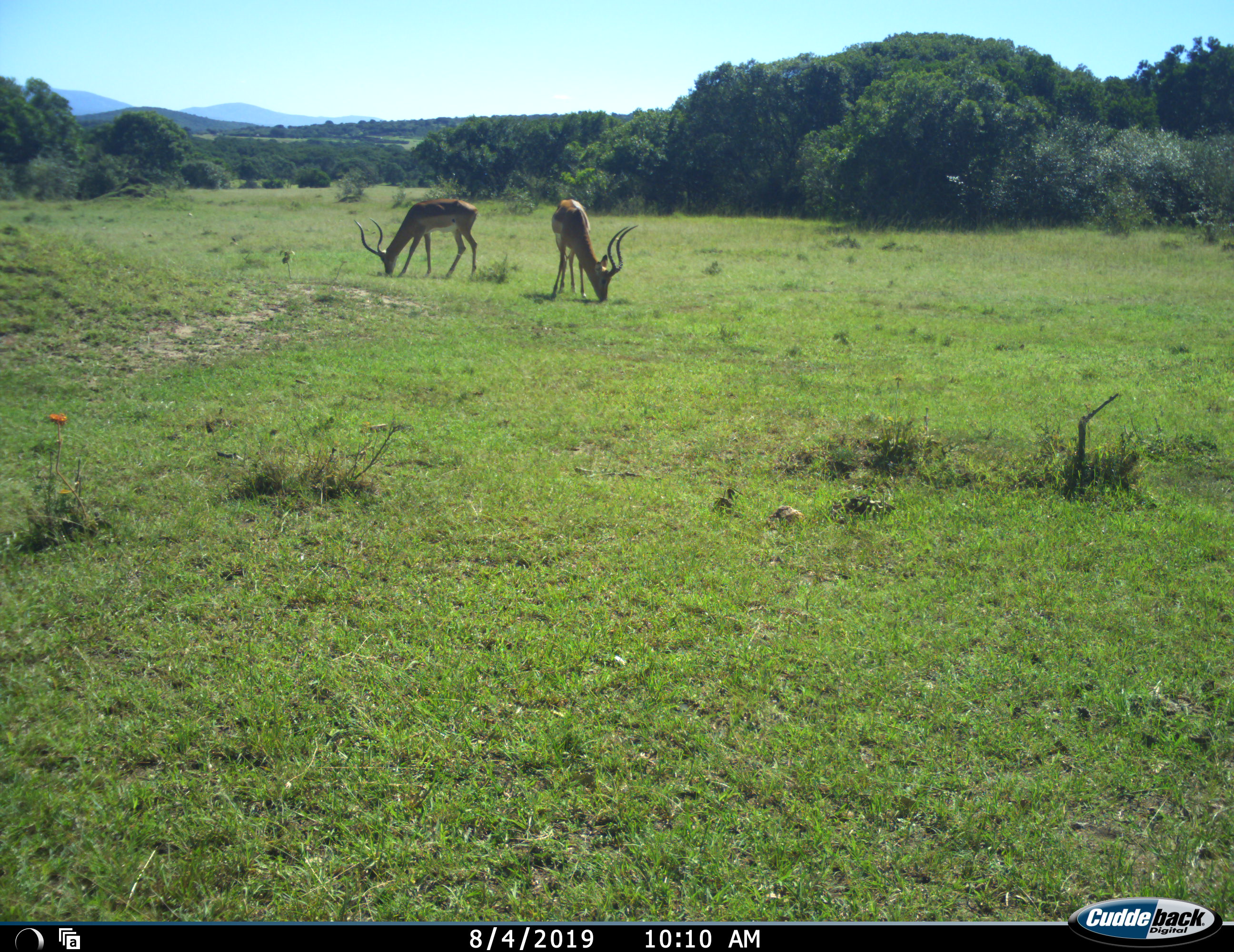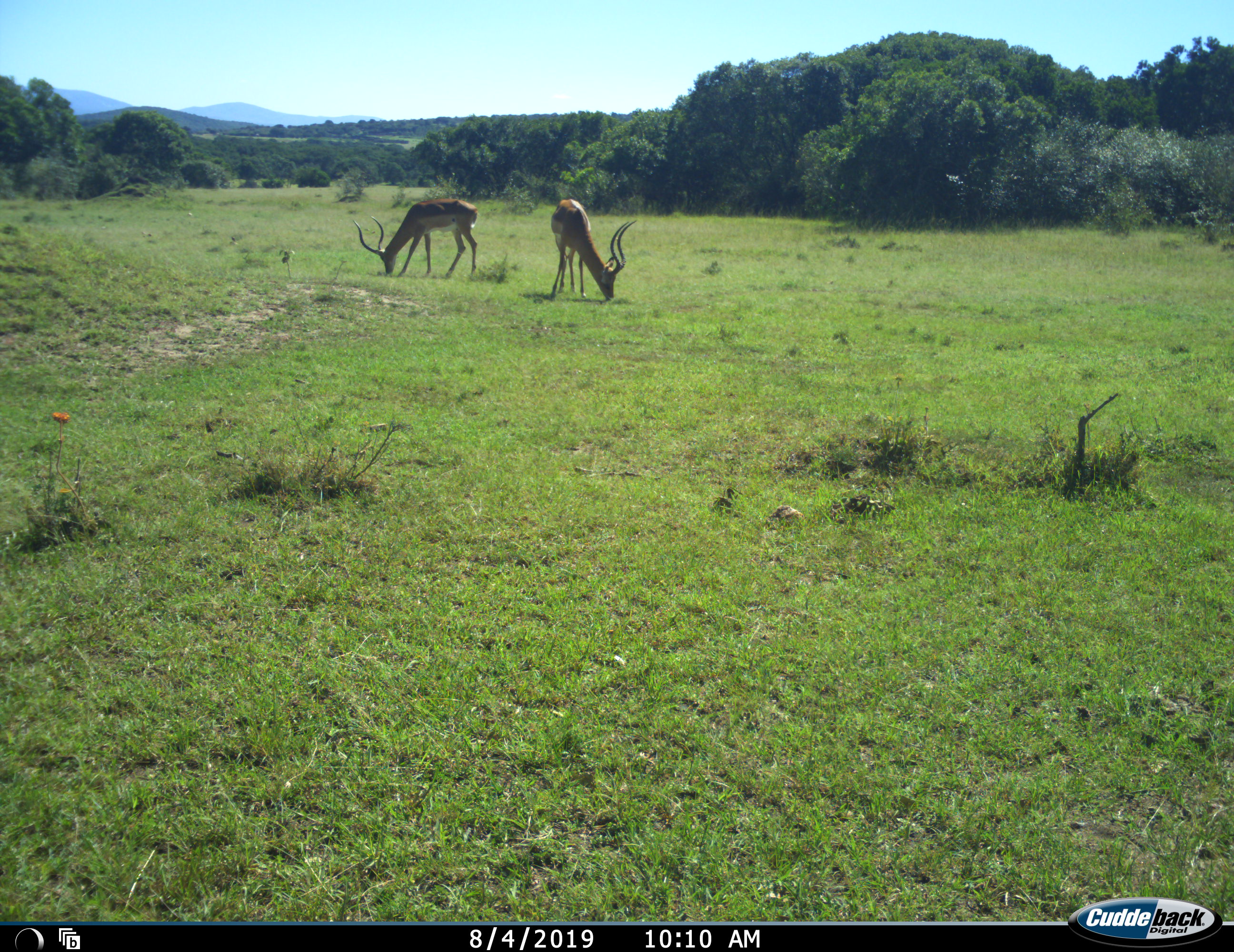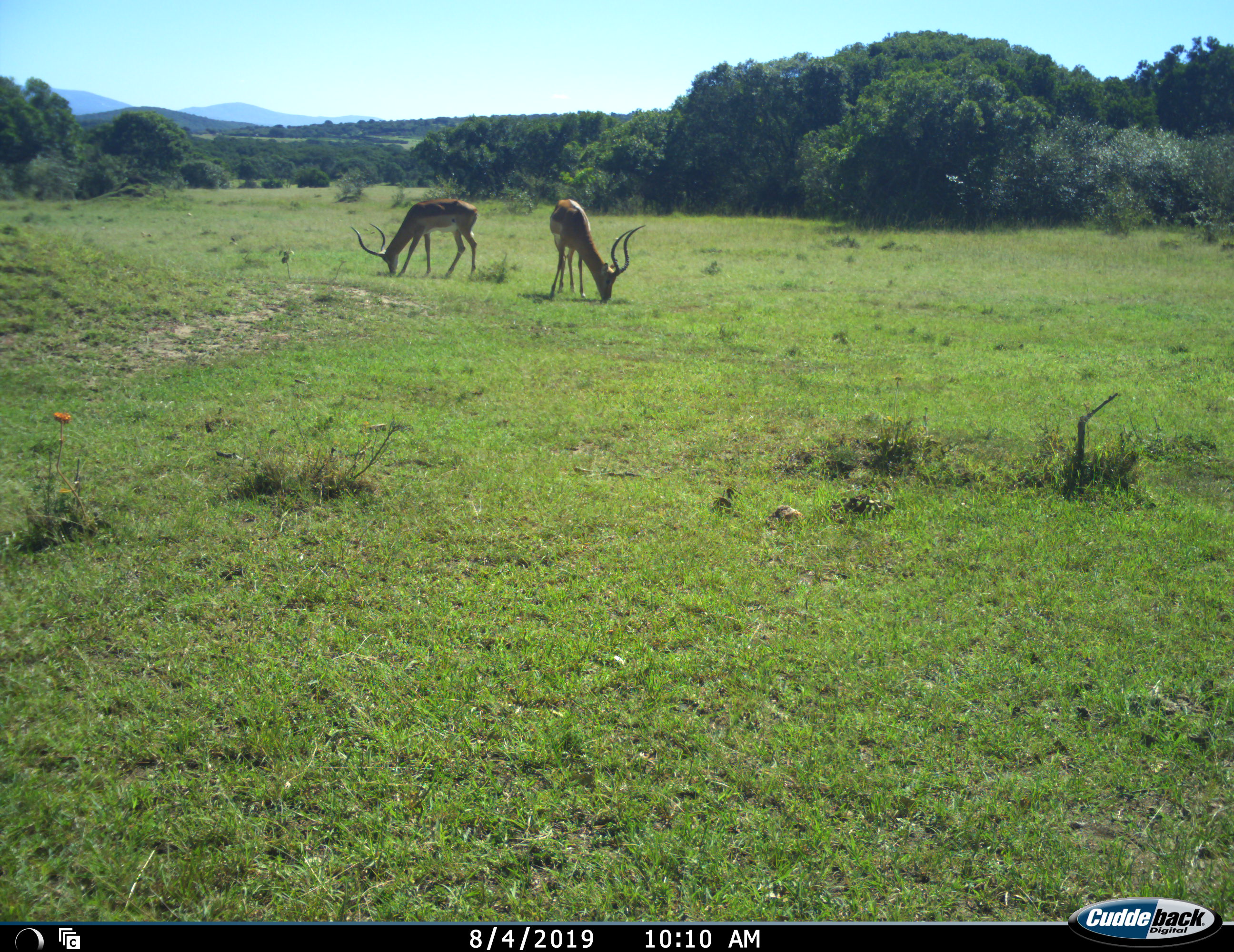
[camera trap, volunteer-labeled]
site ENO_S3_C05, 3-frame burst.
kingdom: Animalia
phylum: Chordata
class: Mammalia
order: Artiodactyla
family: Bovidae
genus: Aepyceros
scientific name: Aepyceros melampus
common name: impala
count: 2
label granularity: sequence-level